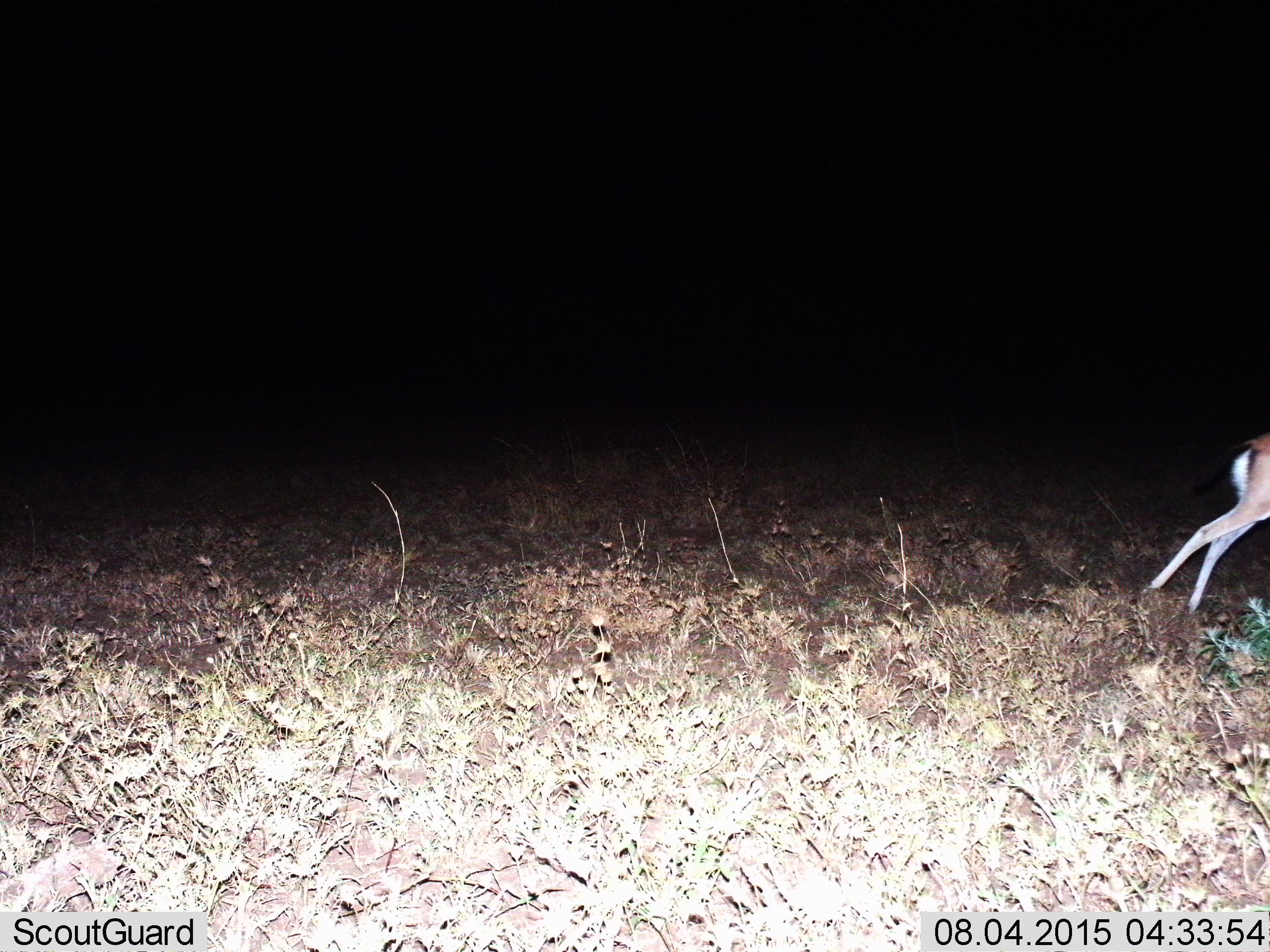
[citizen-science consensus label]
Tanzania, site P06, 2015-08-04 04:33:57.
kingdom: Animalia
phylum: Chordata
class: Mammalia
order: Artiodactyla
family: Bovidae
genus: Nanger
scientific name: Nanger granti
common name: grant's gazelle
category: gazellegrants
Gazellegrants (grant's gazelle) (Nanger granti), count 1. Behavior (volunteer vote fractions): standing 0%, resting 0%, moving 100%, interacting 0%. Young present (vote fraction): 0%. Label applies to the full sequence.